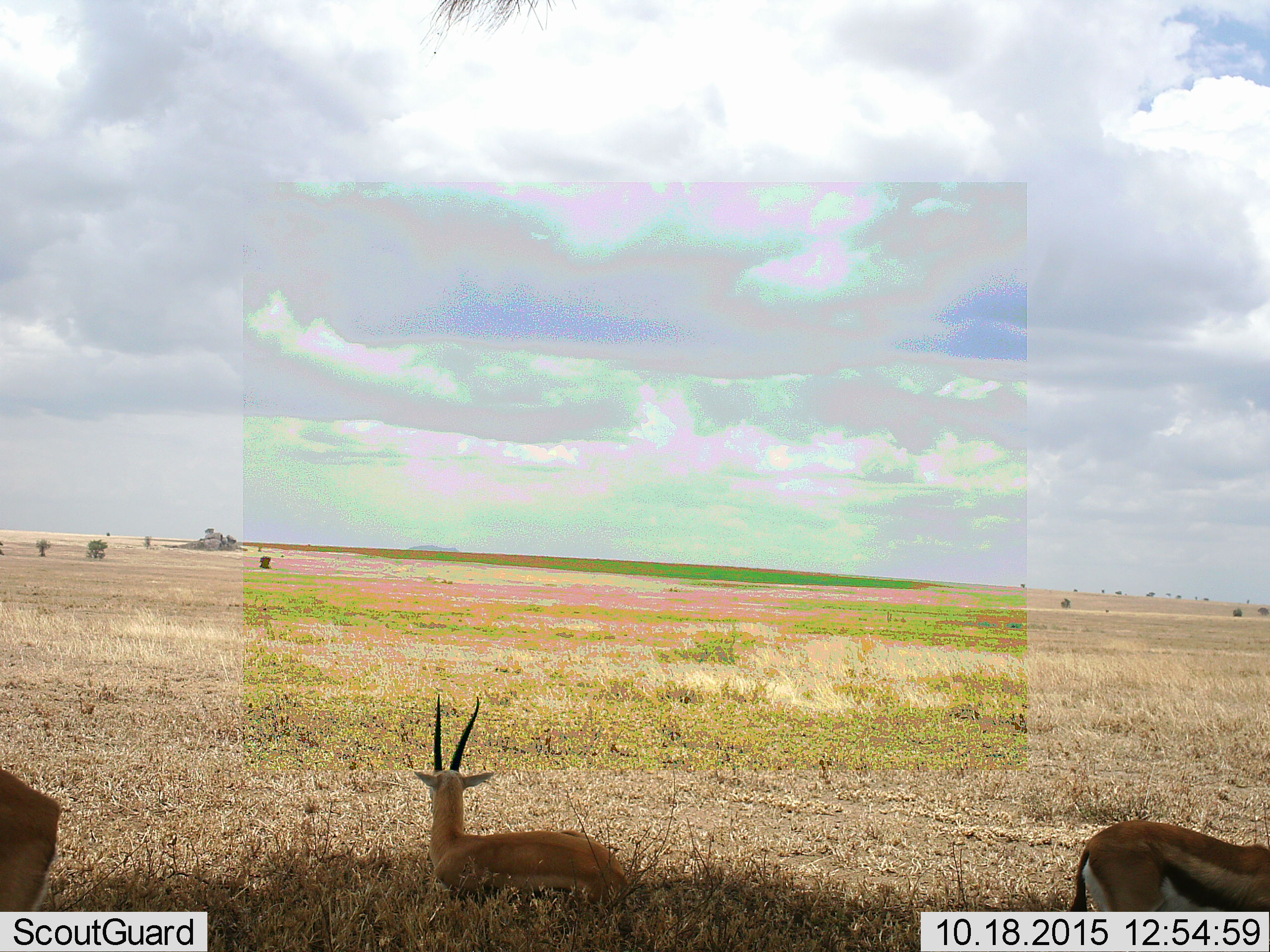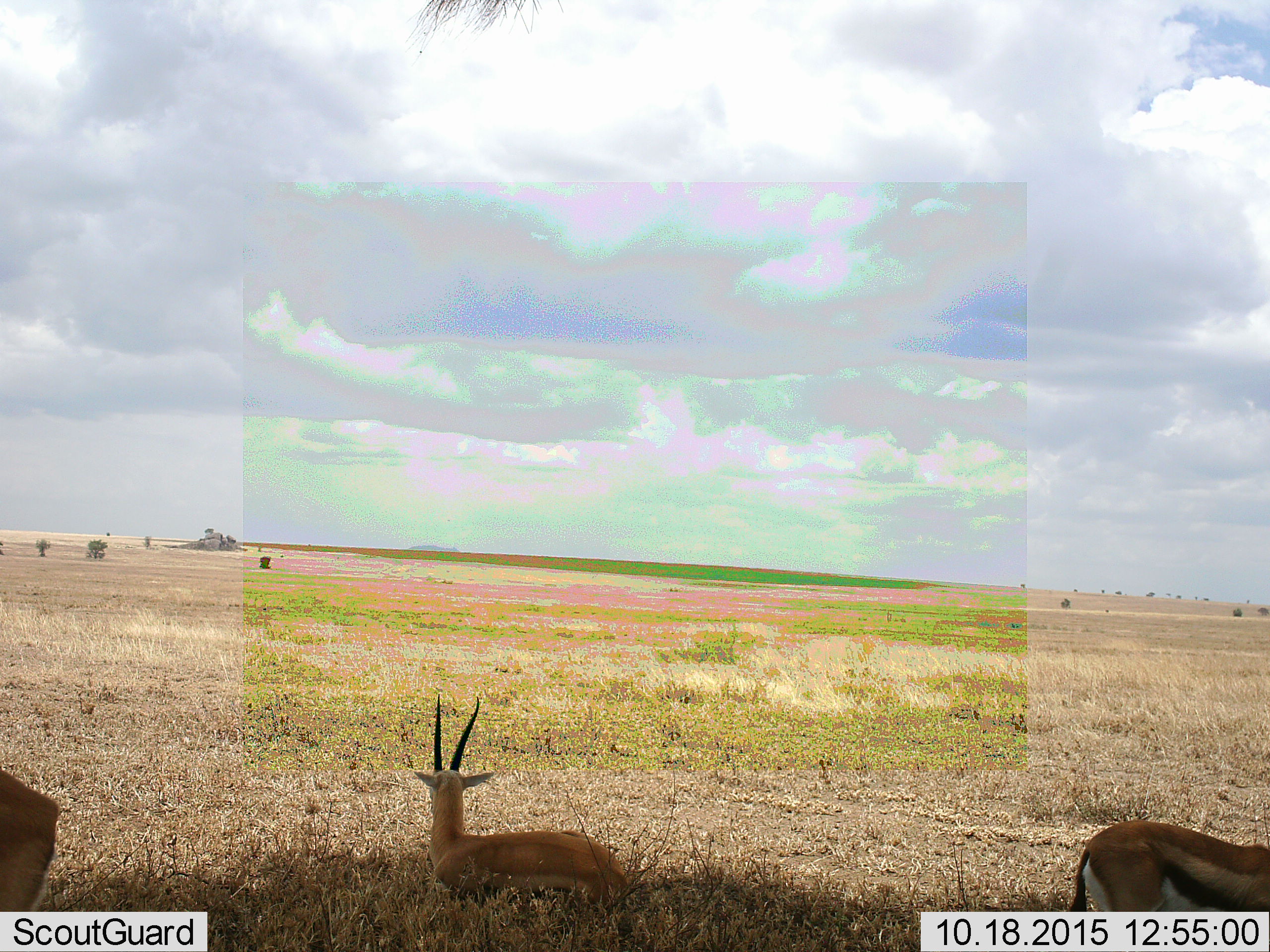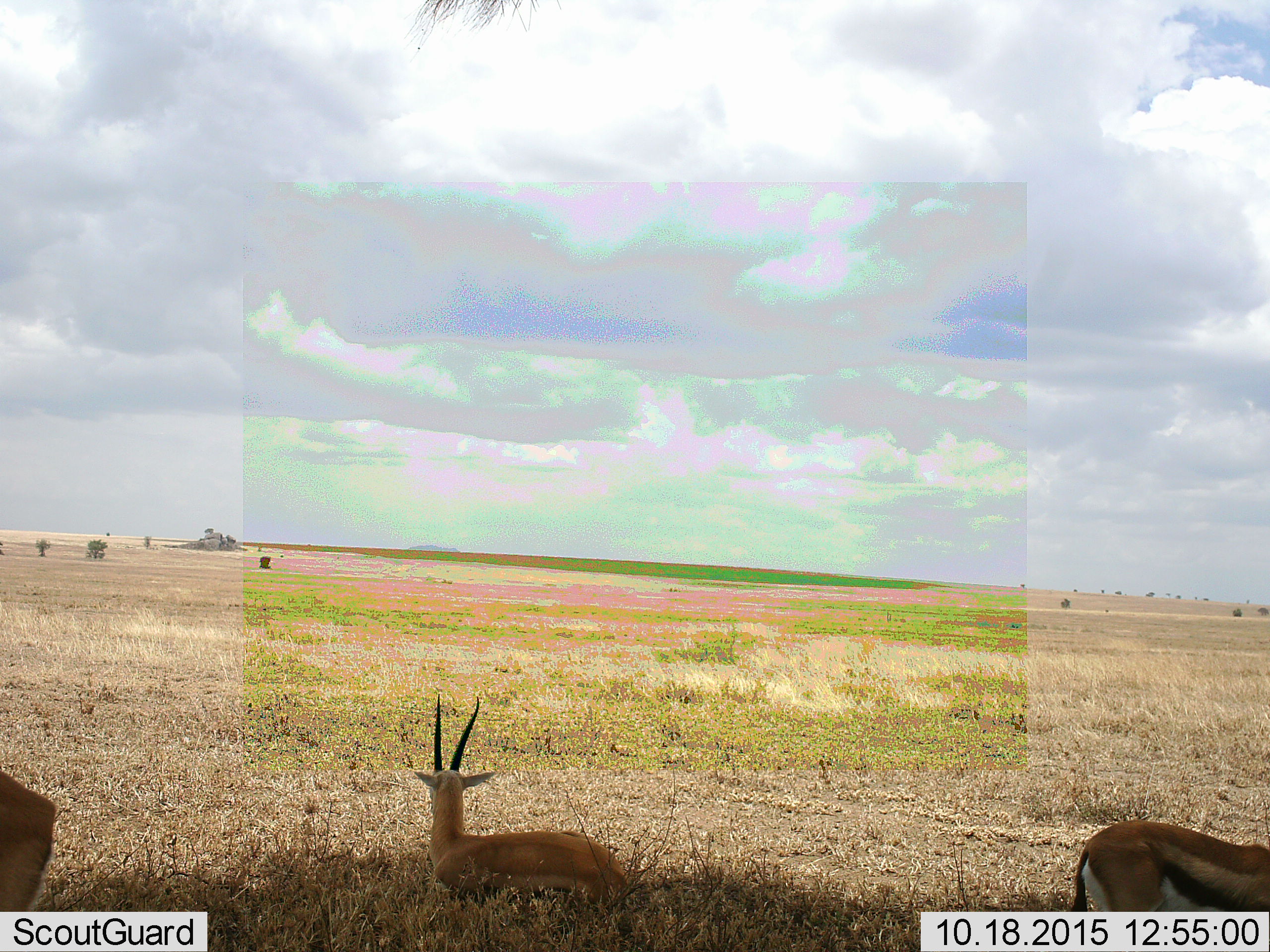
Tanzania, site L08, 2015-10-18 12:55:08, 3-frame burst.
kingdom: Animalia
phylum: Chordata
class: Mammalia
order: Artiodactyla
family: Bovidae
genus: Eudorcas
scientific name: Eudorcas thomsonii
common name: thomson's gazelle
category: gazellethomsons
Gazellethomsons (thomson's gazelle) (Eudorcas thomsonii), count 3. Behavior (volunteer vote fractions): standing 60%, resting 60%, moving 0%, interacting 0%. Young present (vote fraction): 10%. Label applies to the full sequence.